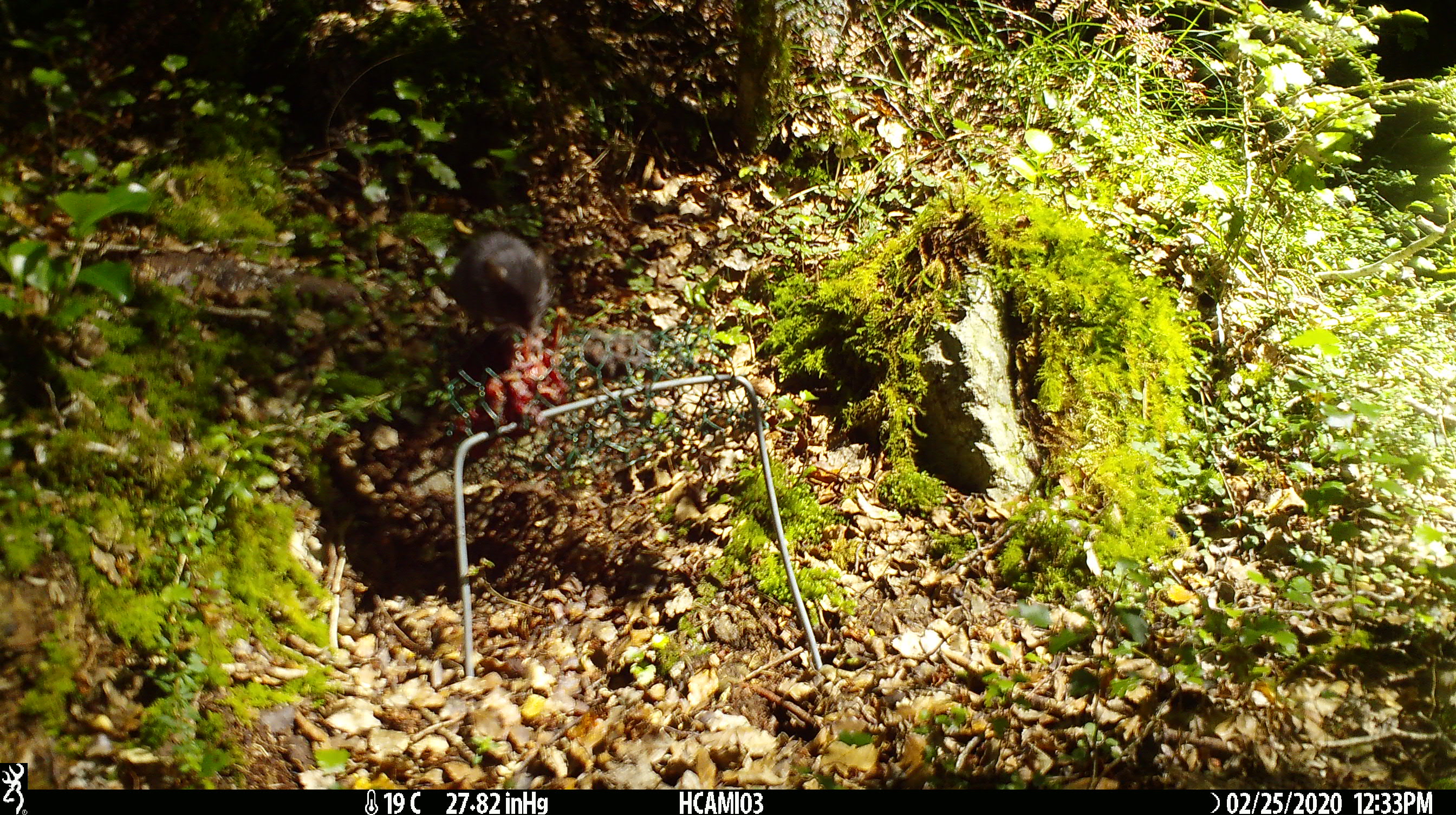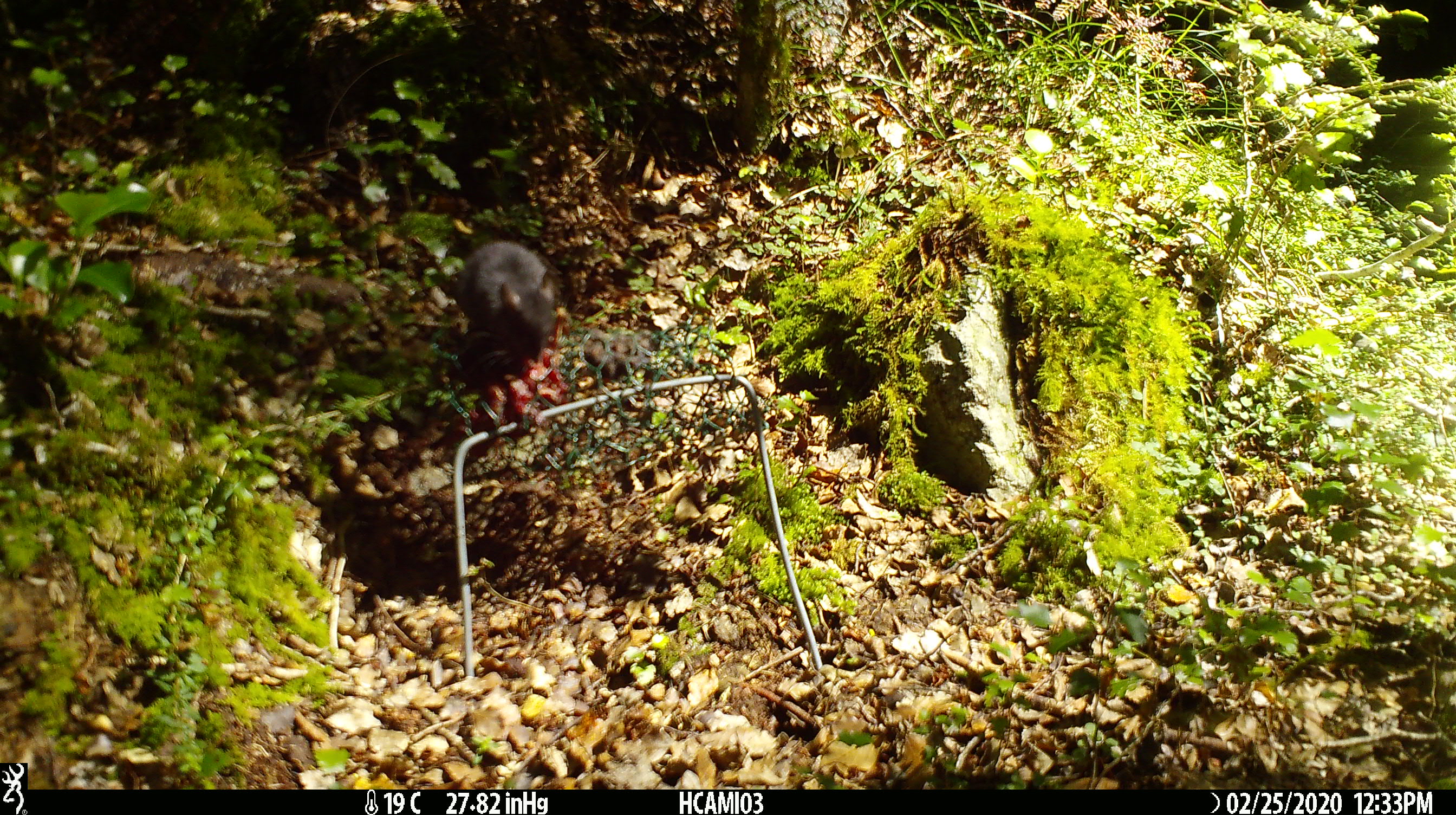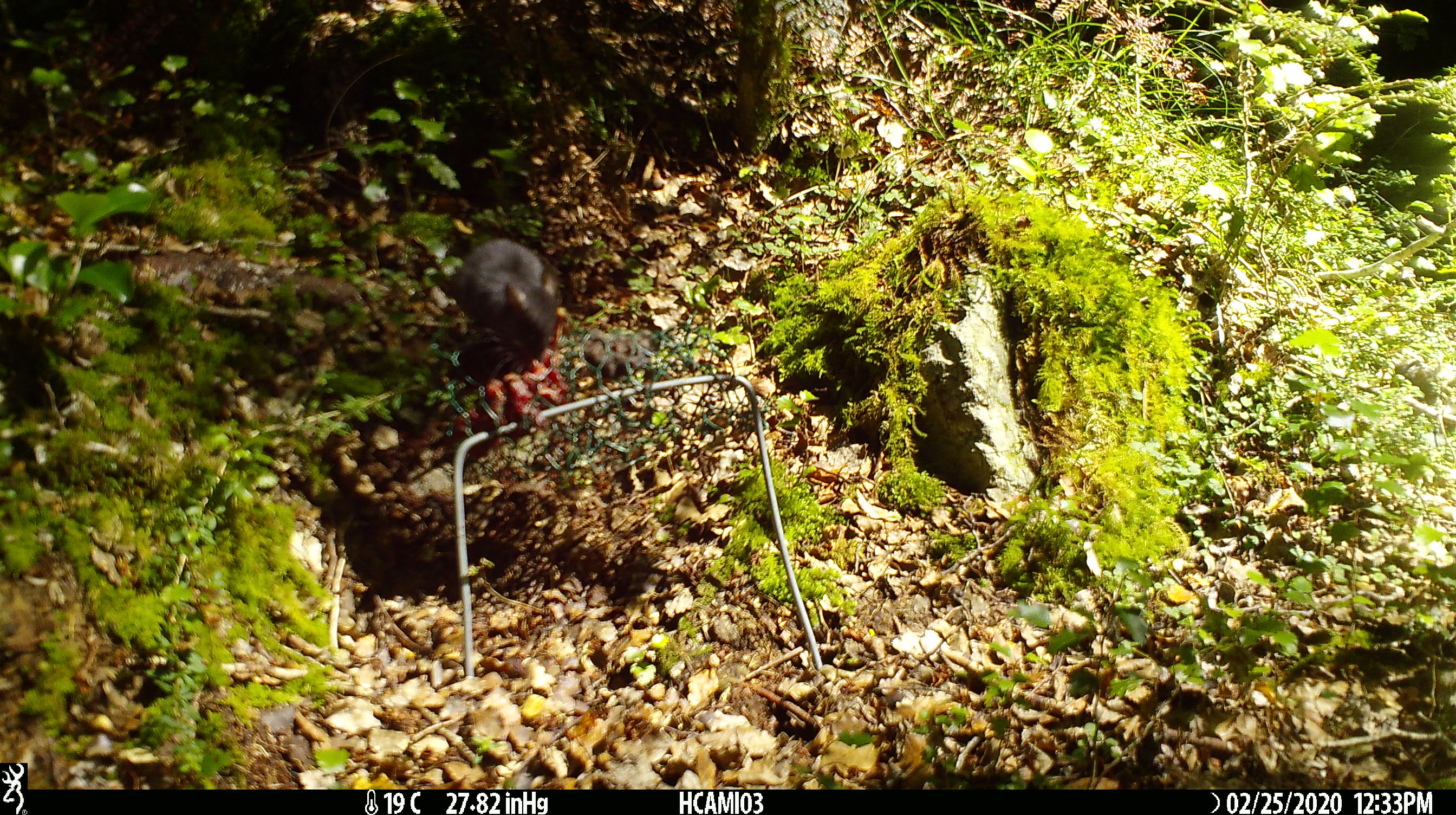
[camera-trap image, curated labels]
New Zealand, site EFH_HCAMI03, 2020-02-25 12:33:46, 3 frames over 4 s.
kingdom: Animalia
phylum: Chordata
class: Mammalia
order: Rodentia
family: Muridae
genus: Mus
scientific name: Mus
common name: mouse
Mouse (Mus).